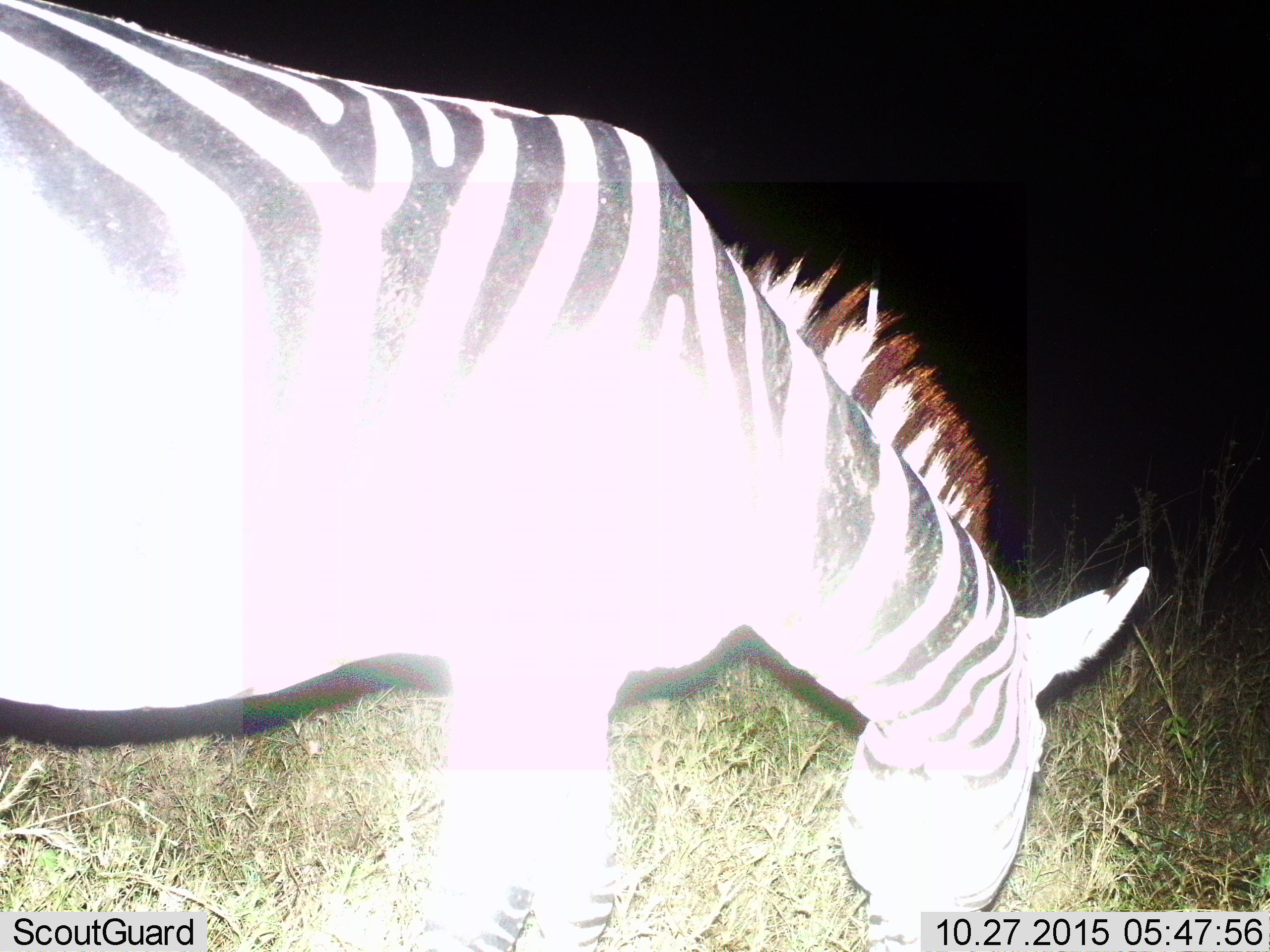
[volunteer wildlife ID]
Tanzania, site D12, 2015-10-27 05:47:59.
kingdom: Animalia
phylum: Chordata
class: Mammalia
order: Perissodactyla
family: Equidae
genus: Equus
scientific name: Equus quagga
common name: plains zebra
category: zebra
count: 1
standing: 18%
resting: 9%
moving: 0%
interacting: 0%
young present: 0%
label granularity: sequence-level